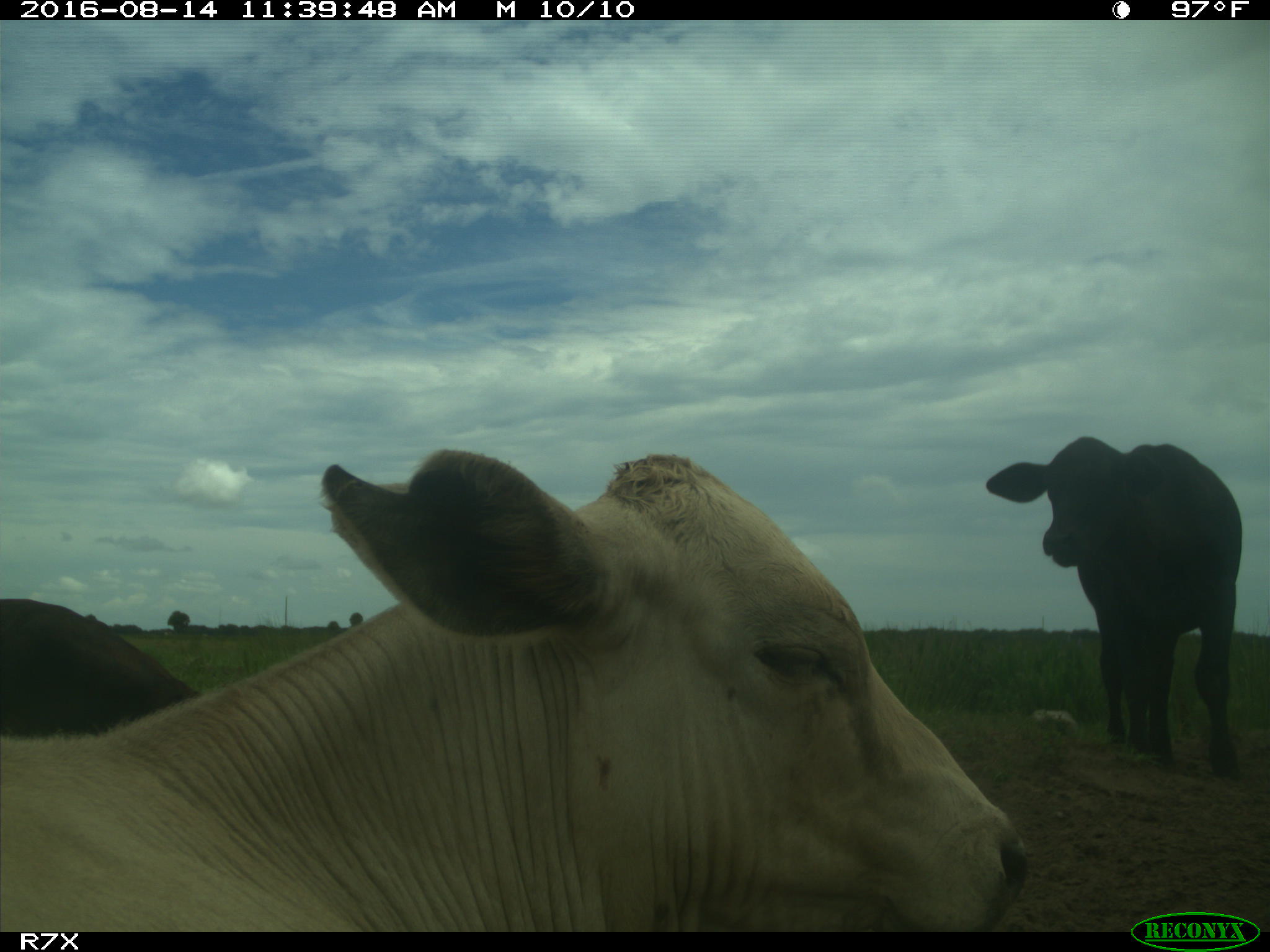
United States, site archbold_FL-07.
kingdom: Animalia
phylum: Chordata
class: Mammalia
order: Artiodactyla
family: Bovidae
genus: Bos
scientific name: Bos taurus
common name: domestic cow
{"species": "Bos taurus (domestic cow)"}